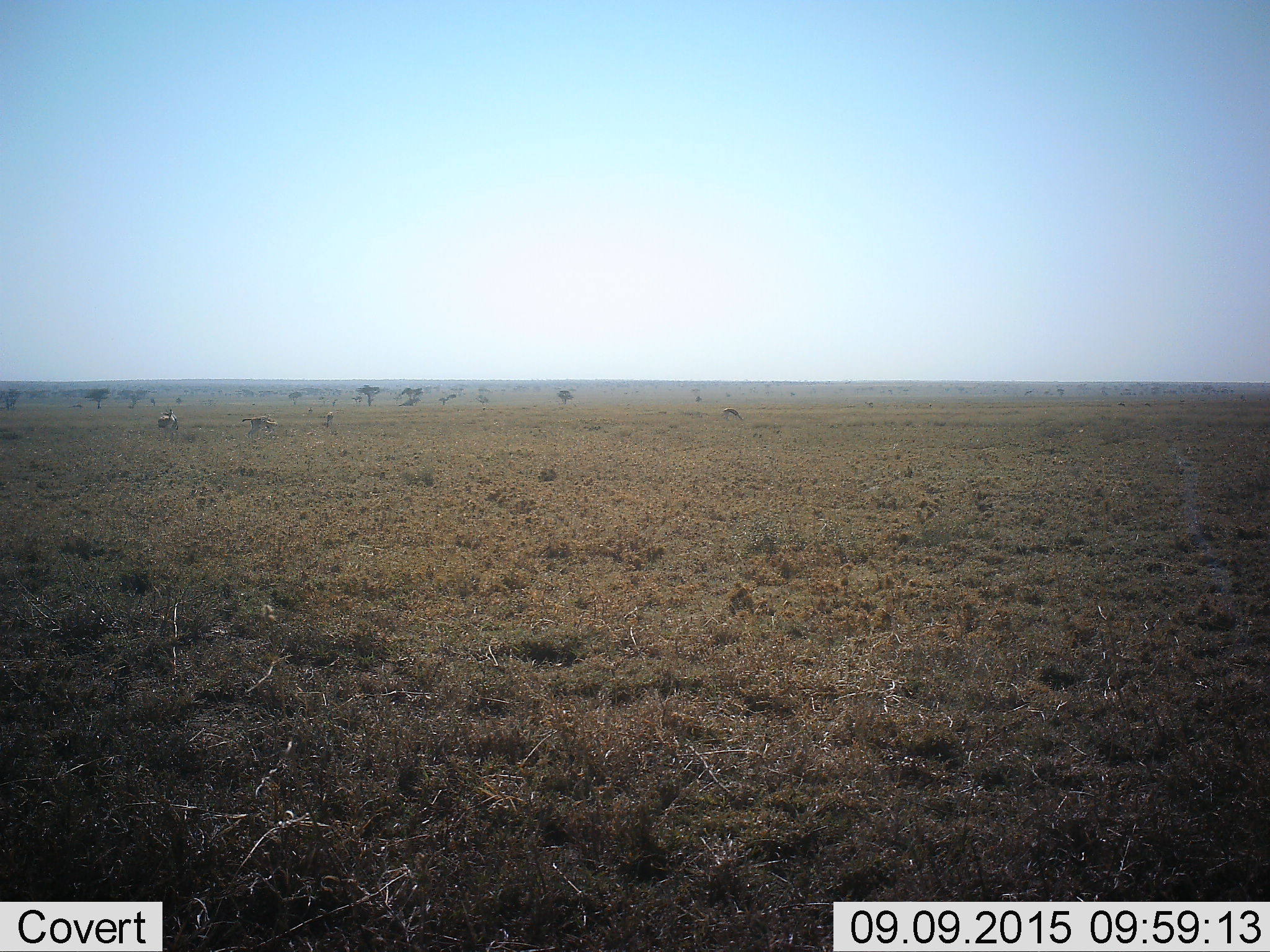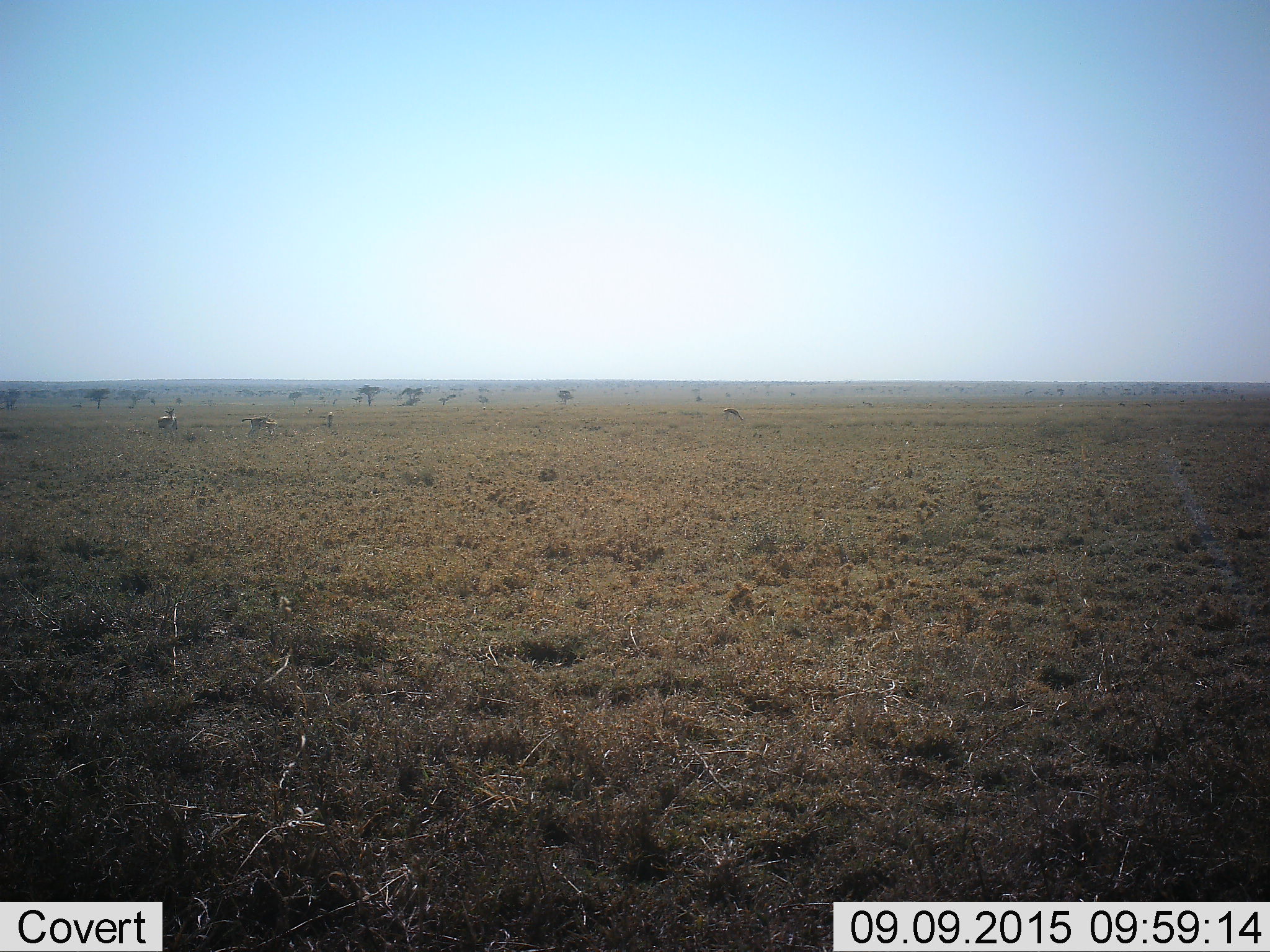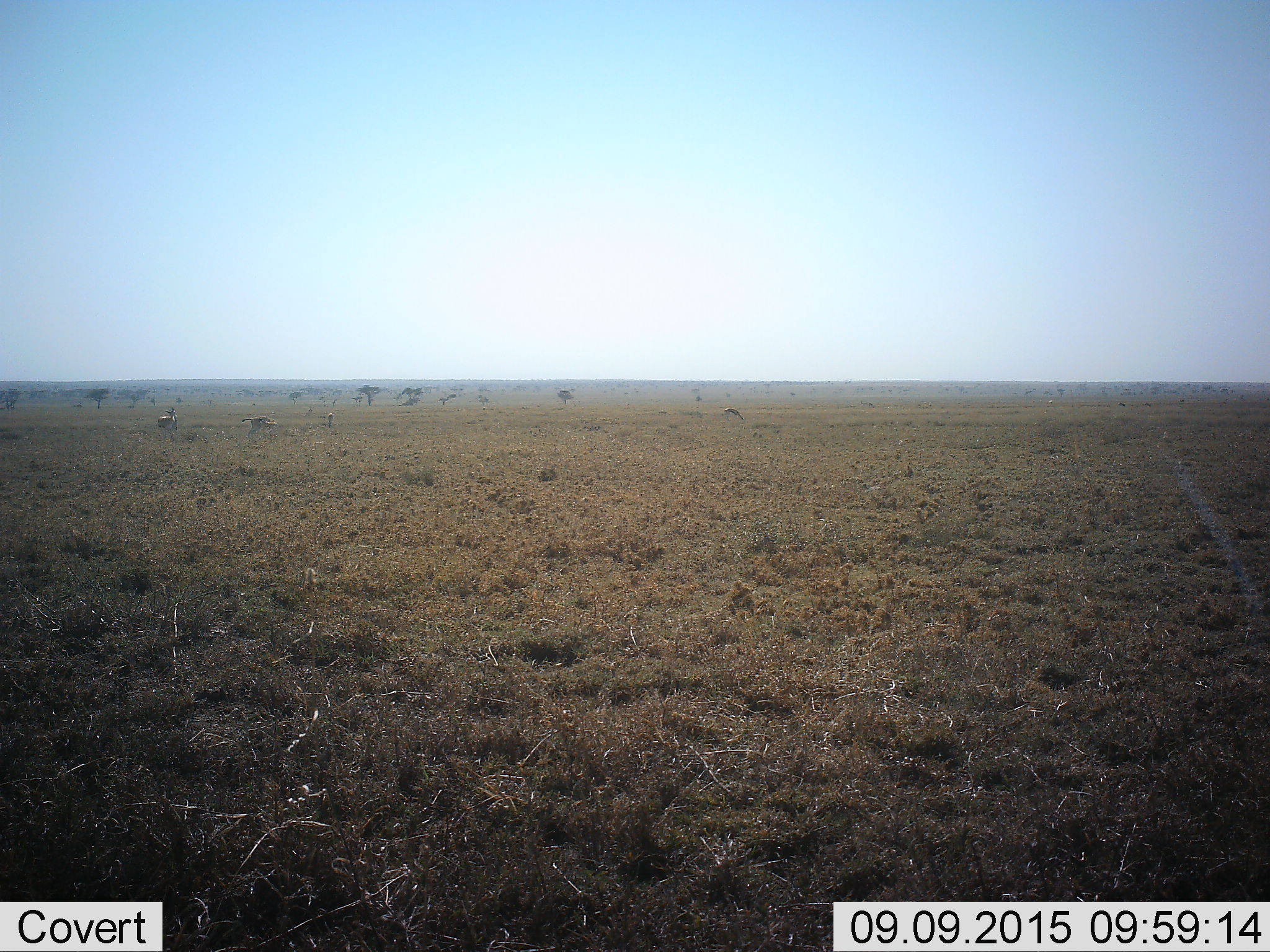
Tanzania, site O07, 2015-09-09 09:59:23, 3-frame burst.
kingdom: Animalia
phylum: Chordata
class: Mammalia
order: Artiodactyla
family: Bovidae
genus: Eudorcas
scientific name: Eudorcas thomsonii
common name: thomson's gazelle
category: gazellethomsons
Gazellethomsons (thomson's gazelle) (Eudorcas thomsonii), count 4. Behavior (volunteer vote fractions): standing 100%, resting 0%, moving 0%, interacting 0%. Young present (vote fraction): 20%. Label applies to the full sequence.